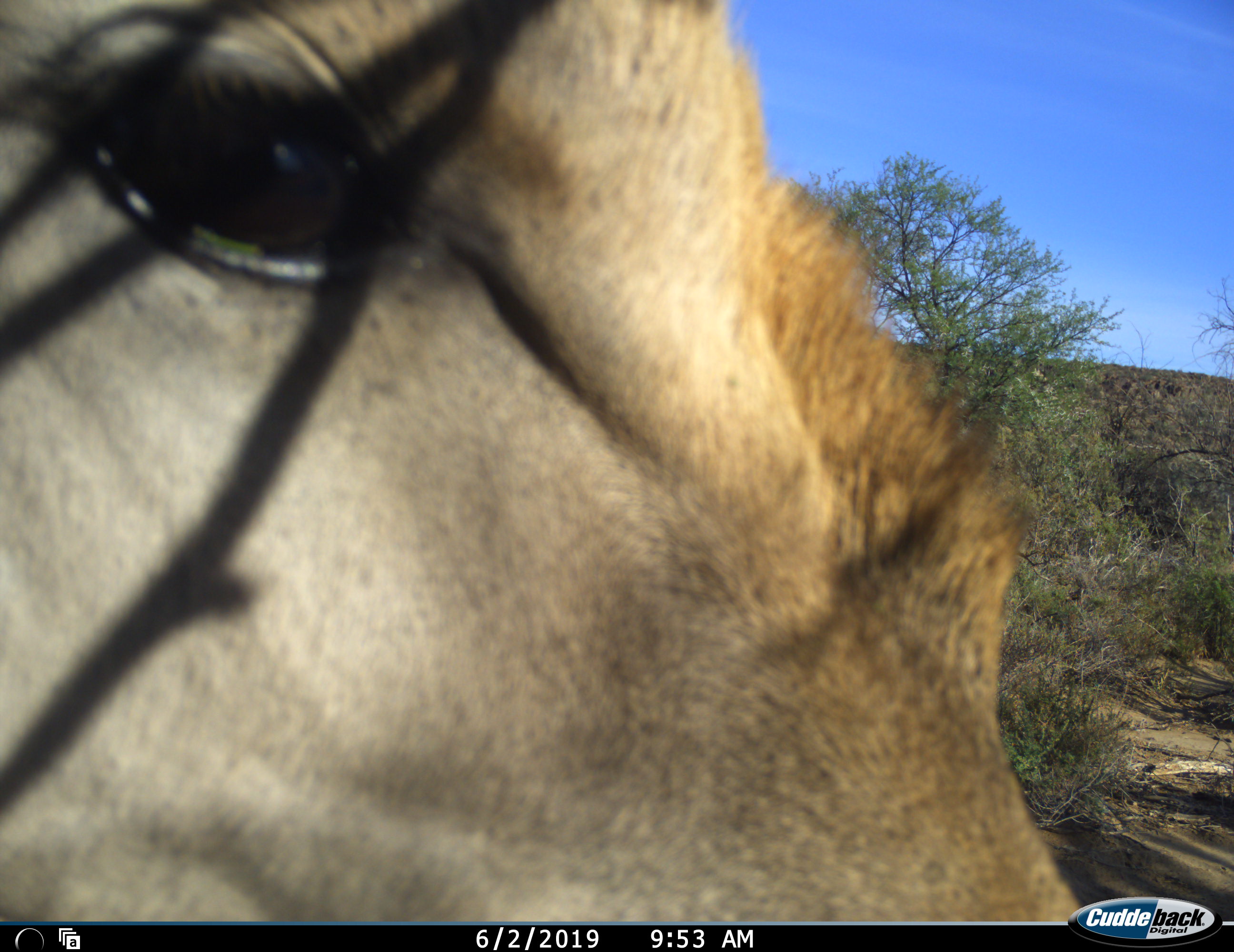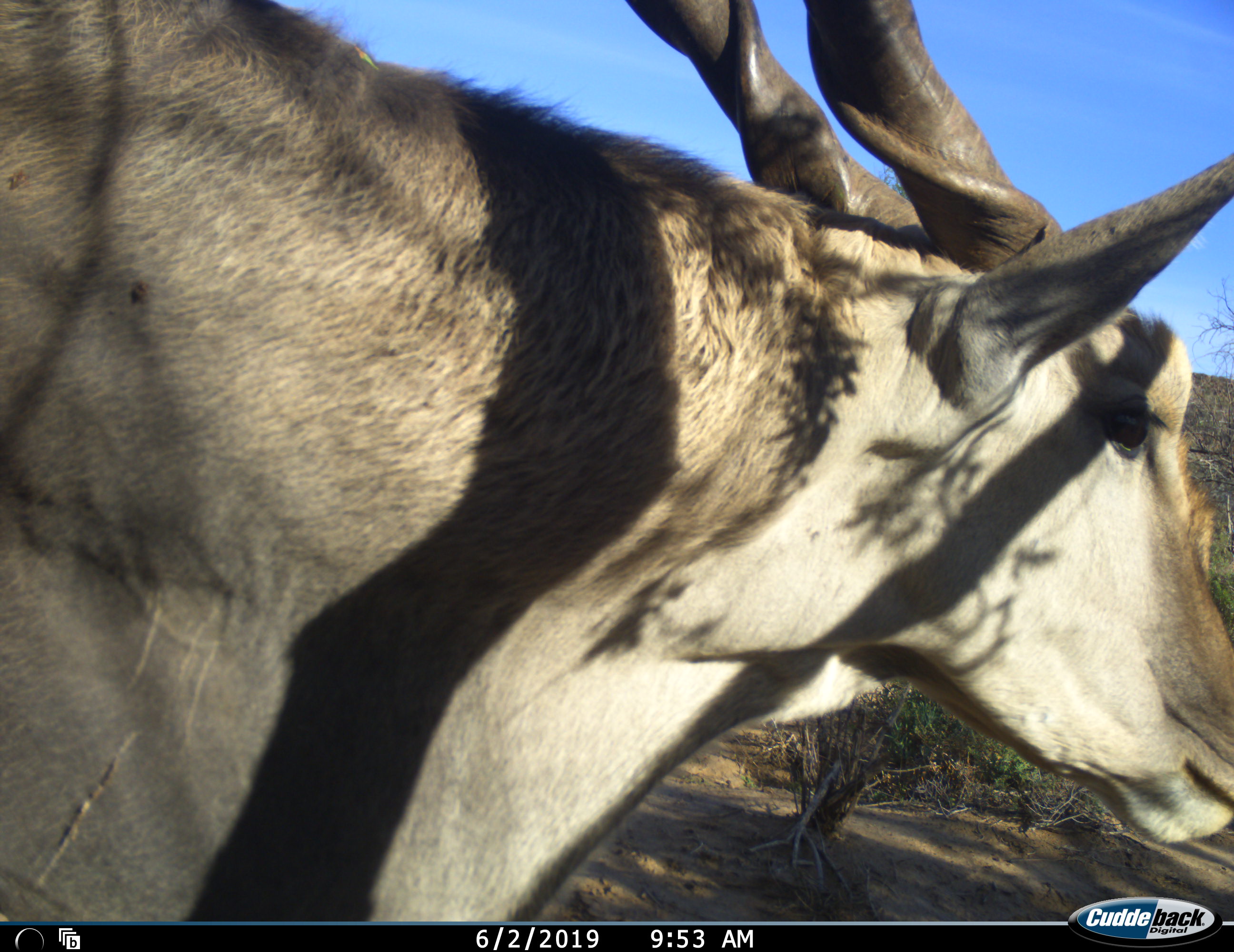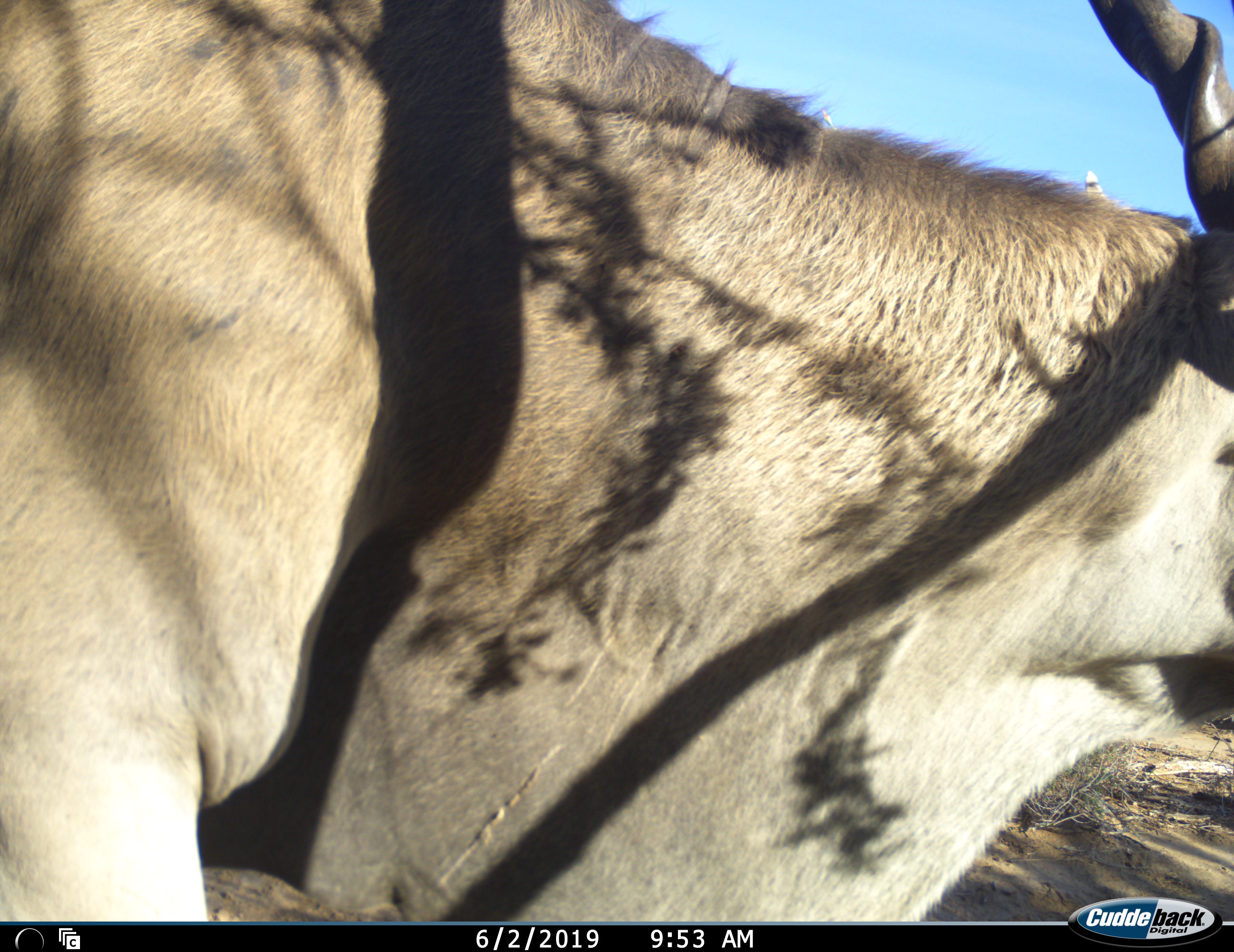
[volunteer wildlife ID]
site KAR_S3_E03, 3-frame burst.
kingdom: Animalia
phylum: Chordata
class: Mammalia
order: Artiodactyla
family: Bovidae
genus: Tragelaphus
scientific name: Tragelaphus oryx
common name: eland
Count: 1.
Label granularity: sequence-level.